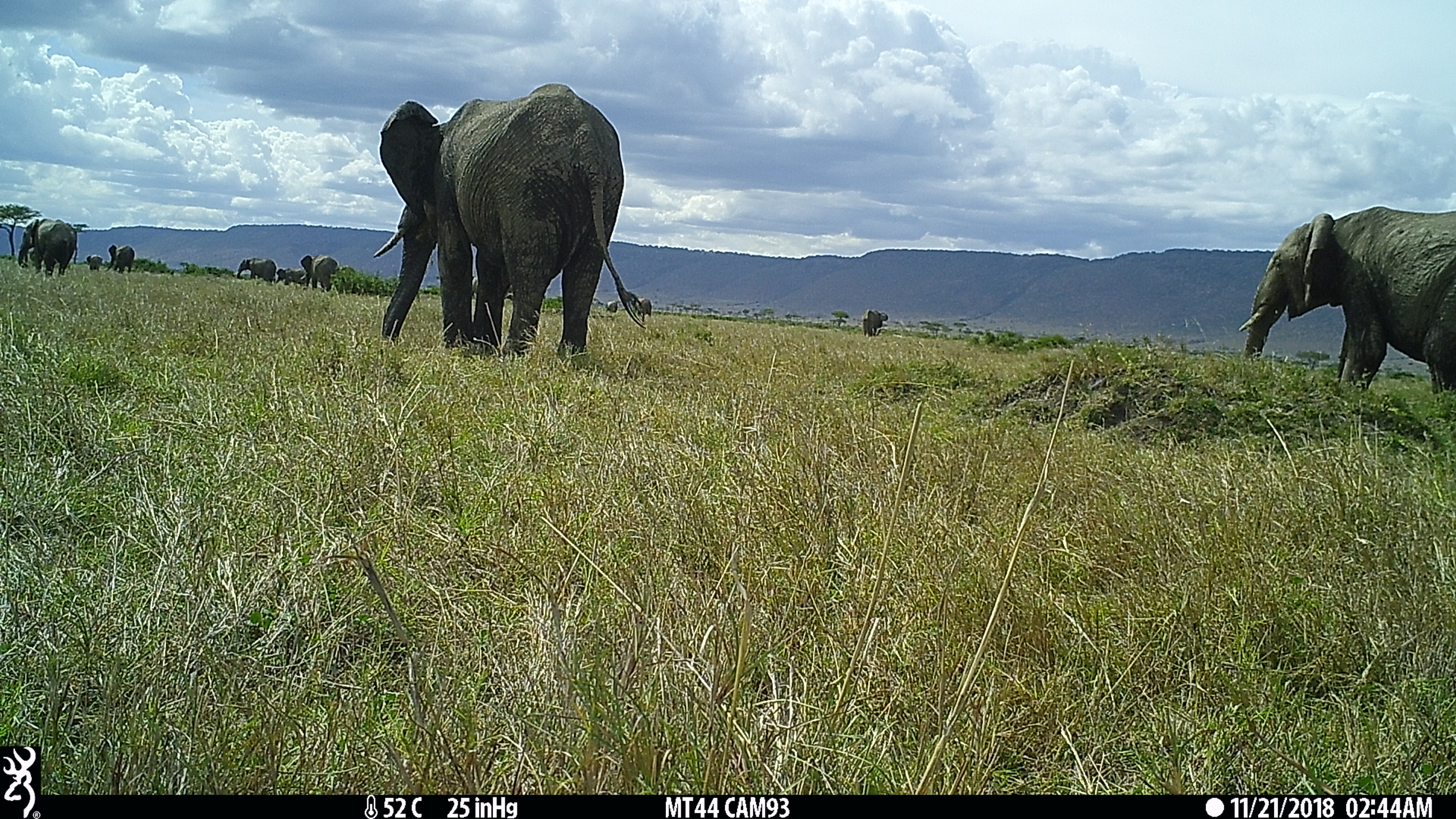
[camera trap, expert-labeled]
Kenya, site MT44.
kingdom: Animalia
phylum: Chordata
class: Mammalia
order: Proboscidea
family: Elephantidae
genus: Loxodonta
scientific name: Loxodonta africana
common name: elephant